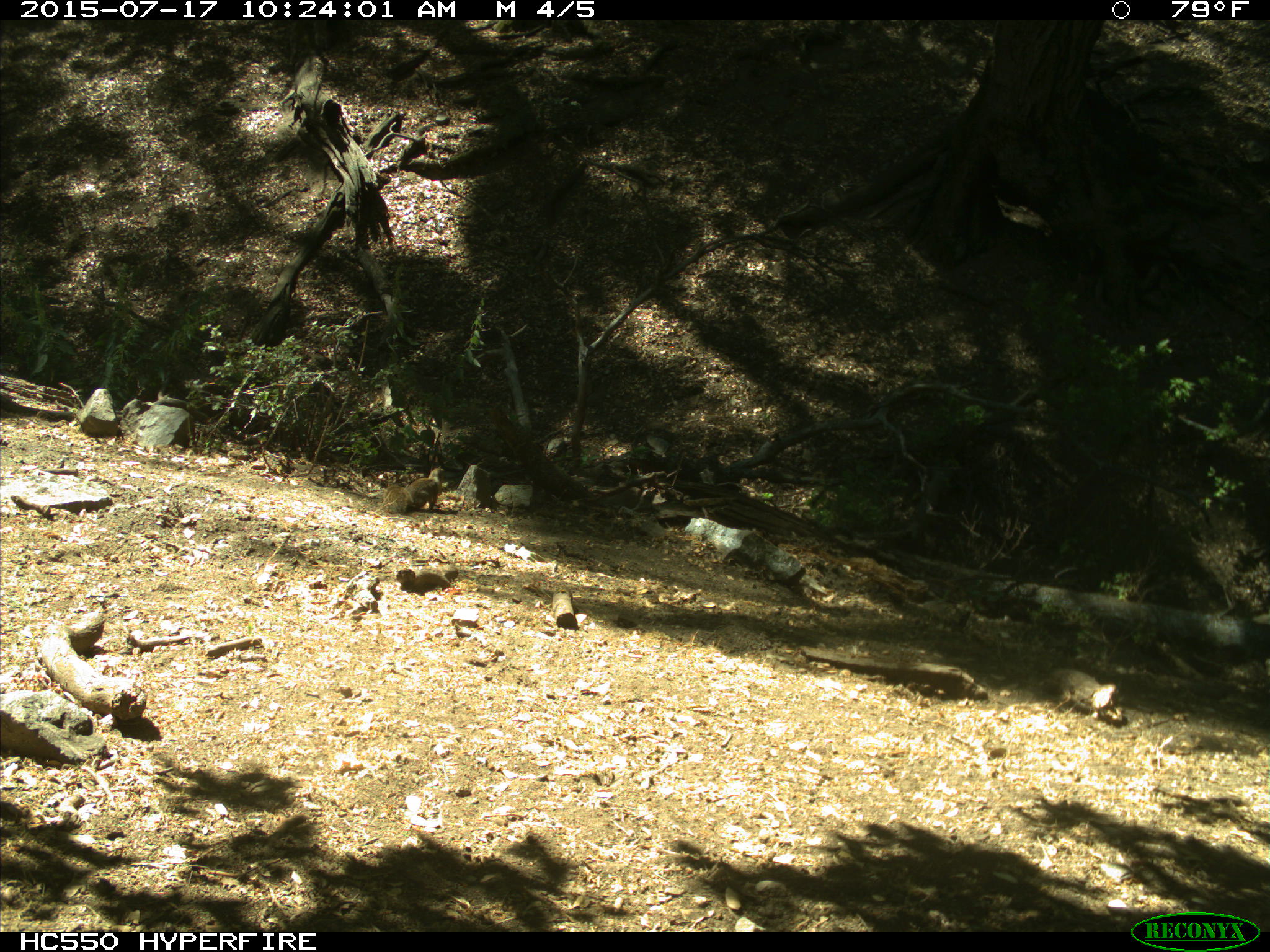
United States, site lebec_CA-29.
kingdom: Animalia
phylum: Chordata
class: Mammalia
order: Rodentia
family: Sciuridae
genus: Otospermophilus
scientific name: Otospermophilus beecheyi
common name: california ground squirrel